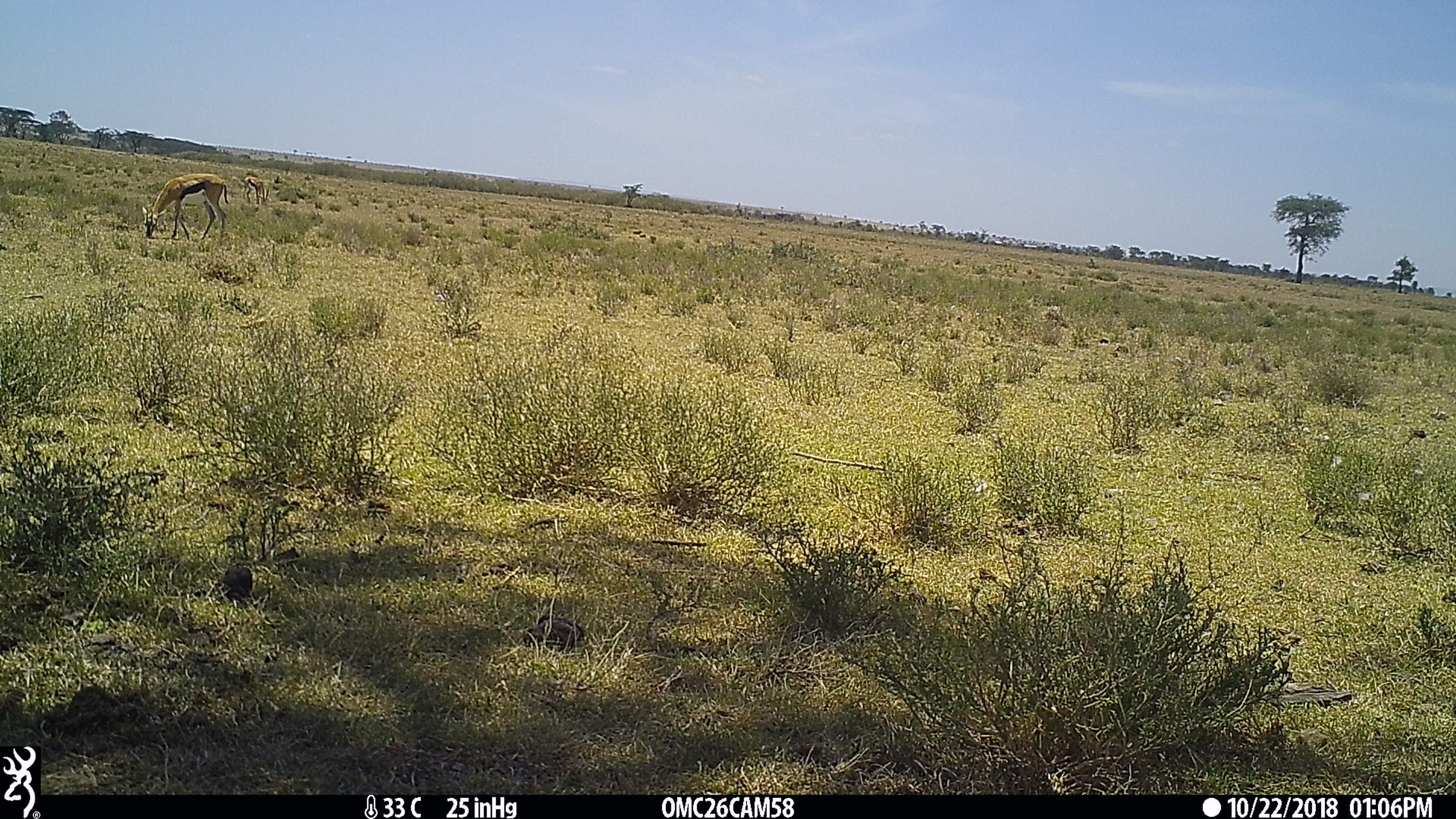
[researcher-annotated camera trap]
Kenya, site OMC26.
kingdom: Animalia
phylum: Chordata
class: Mammalia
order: Artiodactyla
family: Bovidae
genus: Eudorcas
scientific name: Eudorcas thomsonii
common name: thomon's gazelle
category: gazelle thomsons